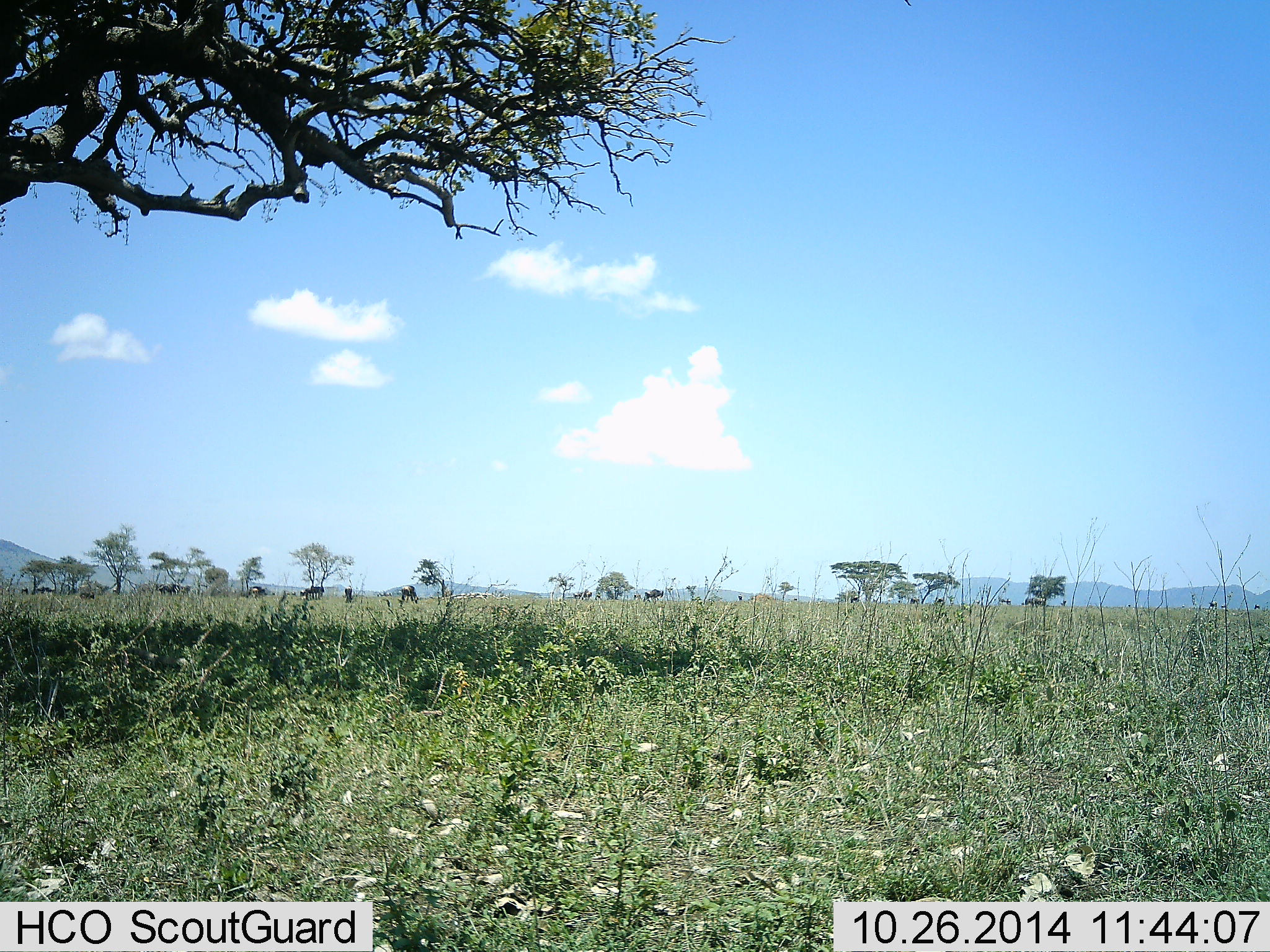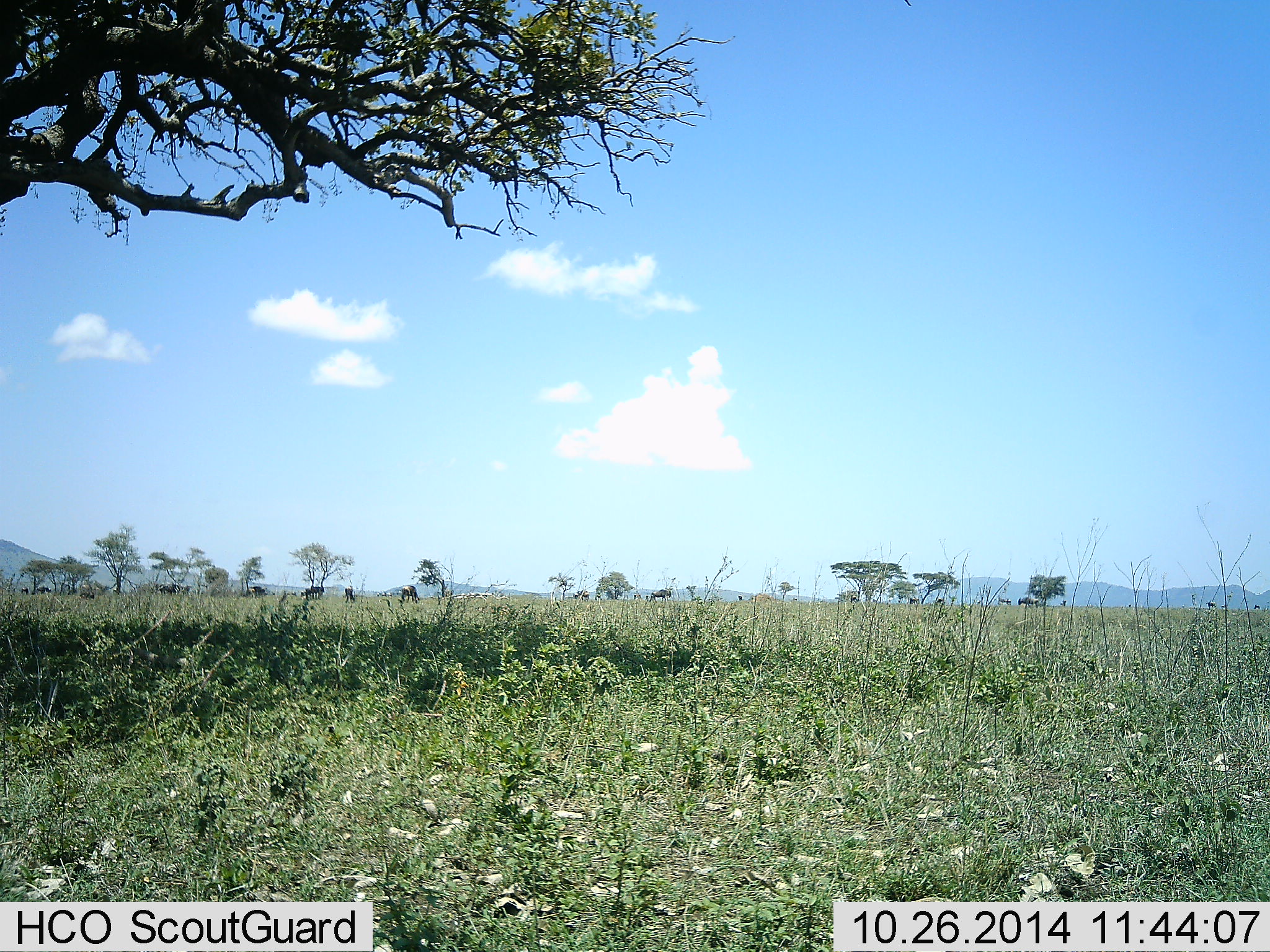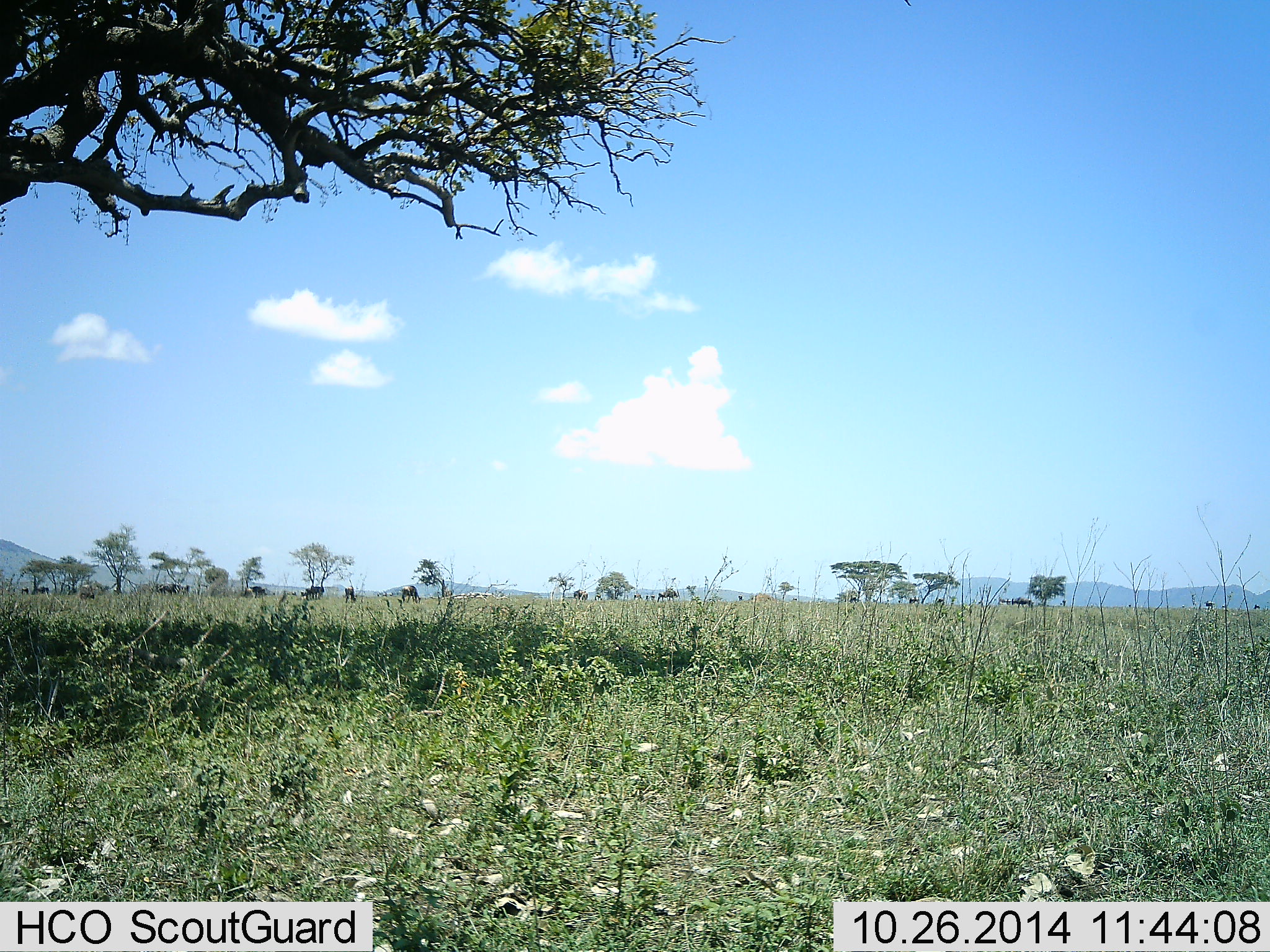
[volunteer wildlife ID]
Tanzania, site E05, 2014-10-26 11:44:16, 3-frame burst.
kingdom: Animalia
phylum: Chordata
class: Mammalia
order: Artiodactyla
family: Bovidae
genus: Connochaetes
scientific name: Connochaetes taurinus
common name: blue wildebeest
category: wildebeest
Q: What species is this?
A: Wildebeest (blue wildebeest) (Connochaetes taurinus).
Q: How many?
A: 11-50.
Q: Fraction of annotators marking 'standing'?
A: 40%.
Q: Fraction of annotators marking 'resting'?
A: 0%.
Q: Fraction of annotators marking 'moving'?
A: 70%.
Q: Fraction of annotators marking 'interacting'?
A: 0%.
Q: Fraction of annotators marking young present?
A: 0%.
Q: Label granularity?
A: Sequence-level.